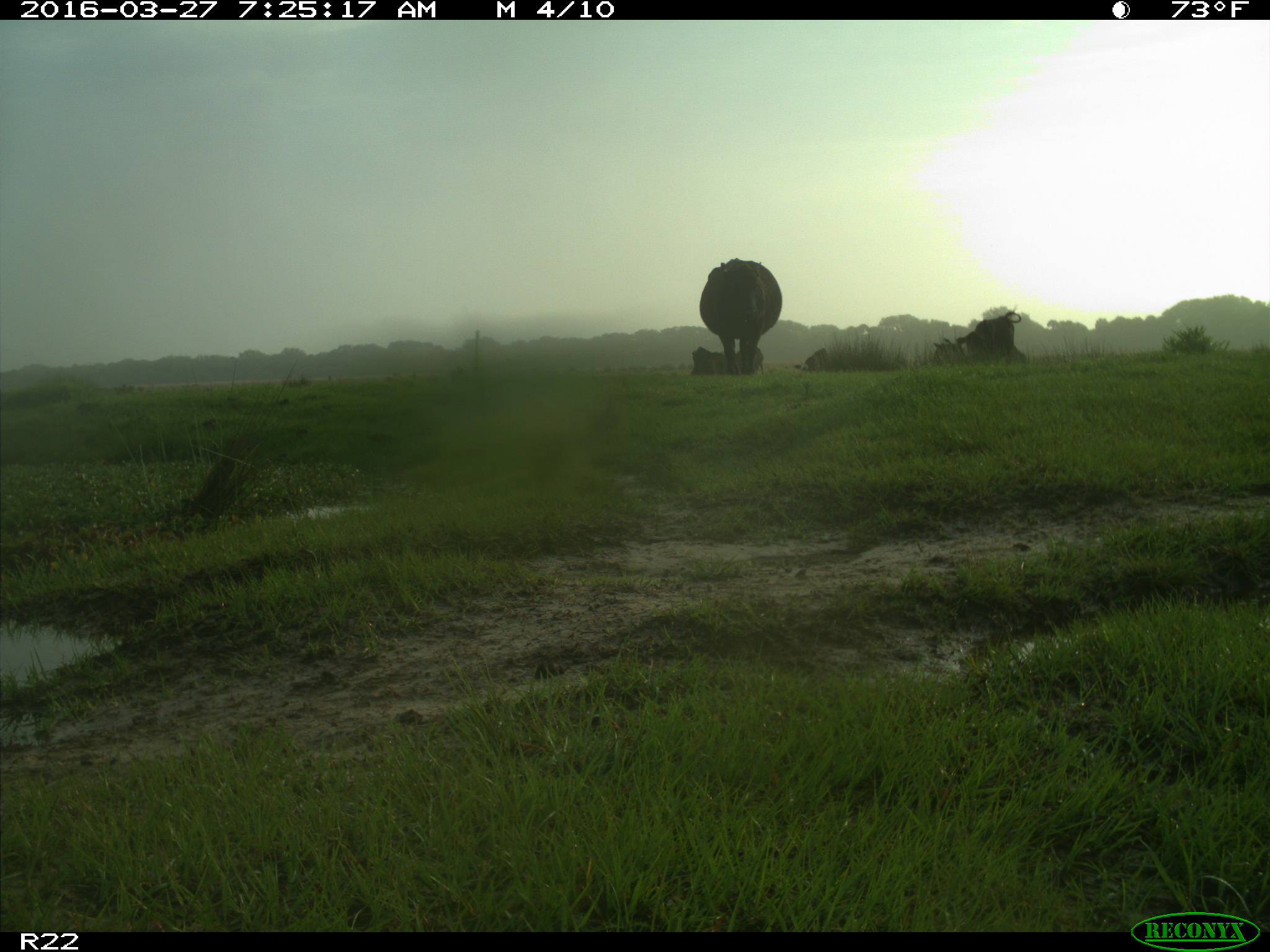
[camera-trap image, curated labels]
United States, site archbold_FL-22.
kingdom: Animalia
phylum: Chordata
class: Mammalia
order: Artiodactyla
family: Bovidae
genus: Bos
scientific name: Bos taurus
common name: domestic cow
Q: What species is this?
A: Bos taurus (domestic cow).